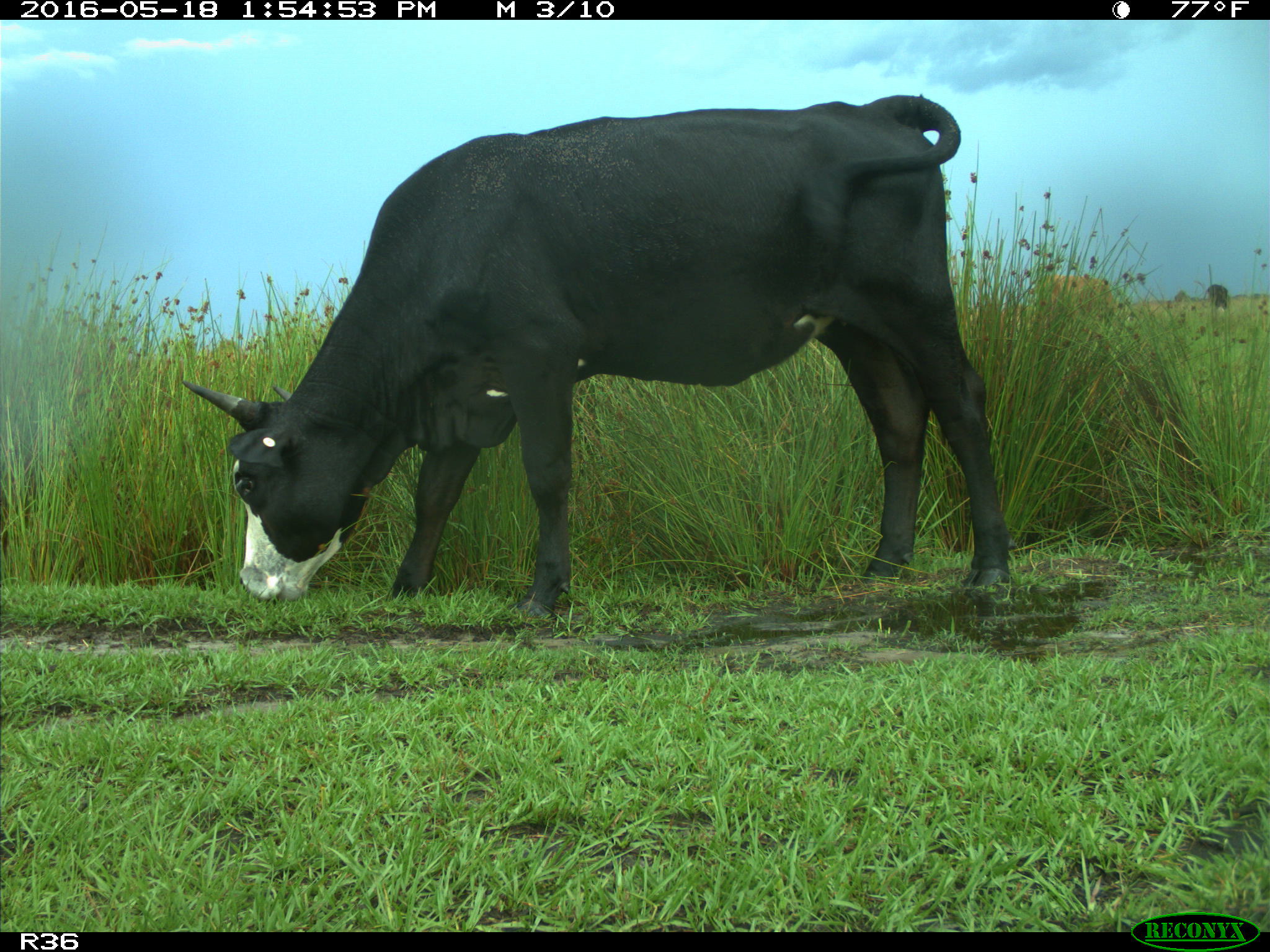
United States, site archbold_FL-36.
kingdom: Animalia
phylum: Chordata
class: Mammalia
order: Artiodactyla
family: Bovidae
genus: Bos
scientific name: Bos taurus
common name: domestic cow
Bos taurus (domestic cow).